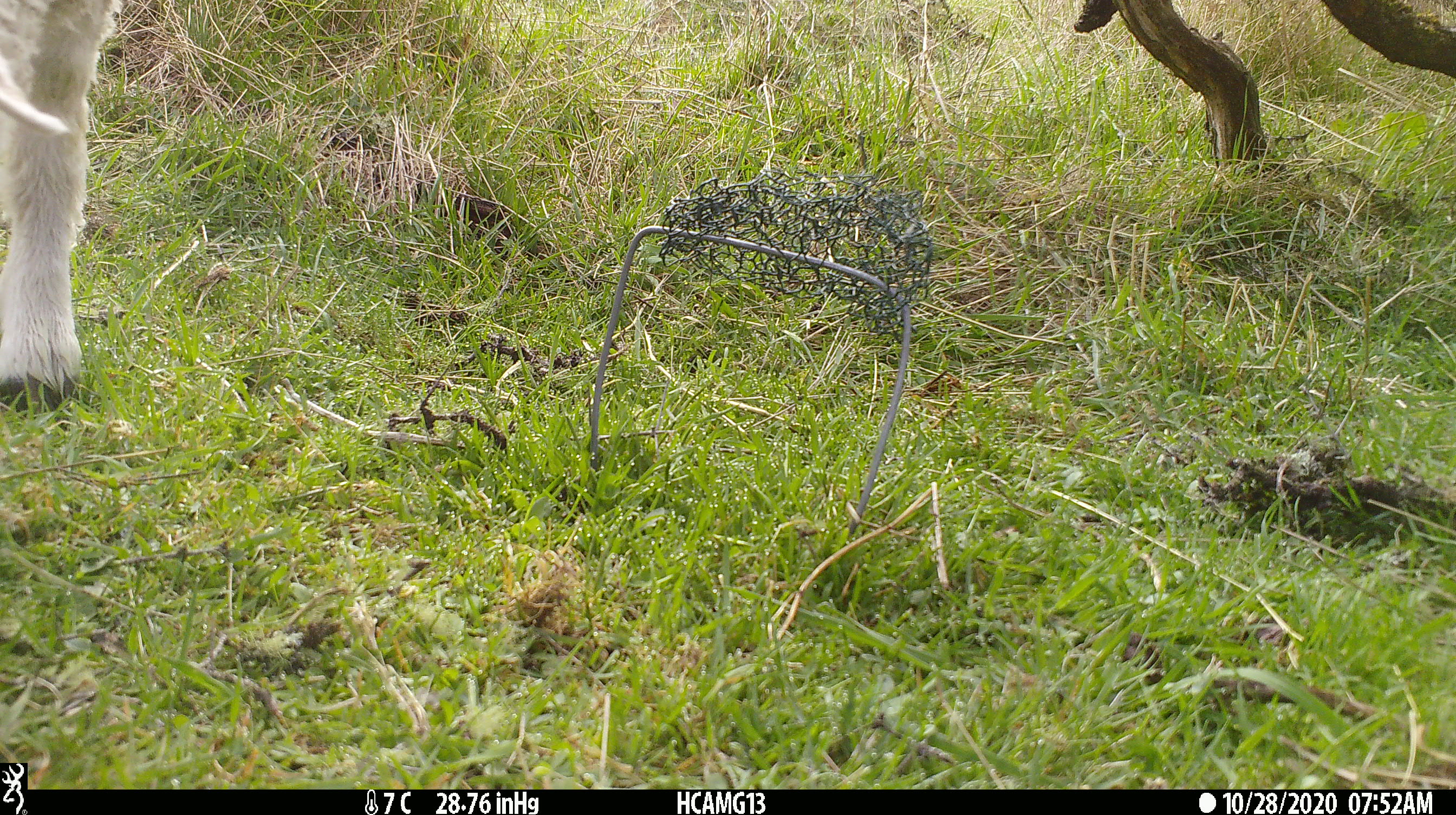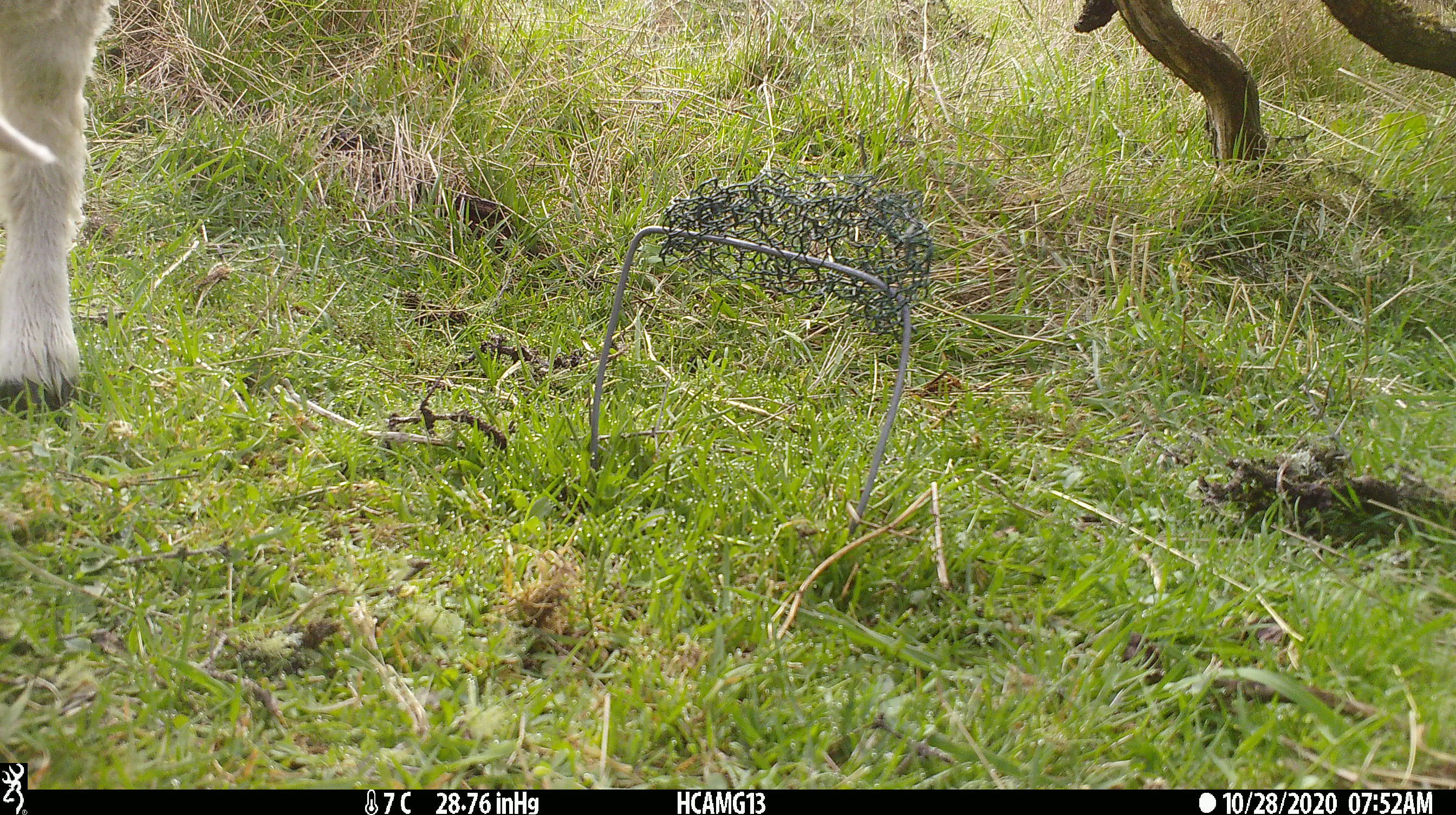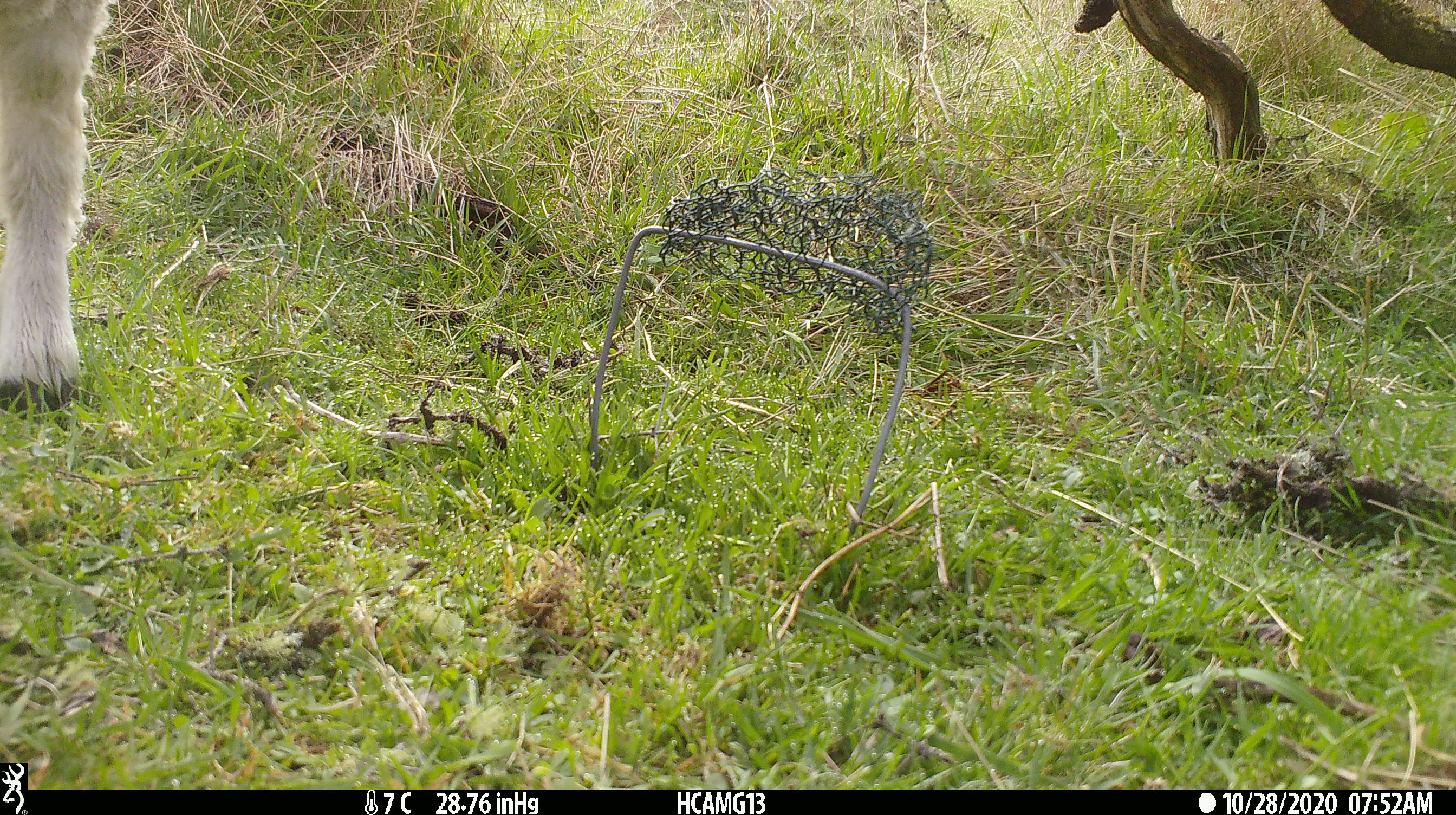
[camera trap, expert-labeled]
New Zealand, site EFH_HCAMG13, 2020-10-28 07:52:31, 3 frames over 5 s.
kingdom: Animalia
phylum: Chordata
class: Mammalia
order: Artiodactyla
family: Bovidae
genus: Ovis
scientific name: Ovis aries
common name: domestic sheep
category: sheep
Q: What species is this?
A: Sheep (domestic sheep) (Ovis aries).